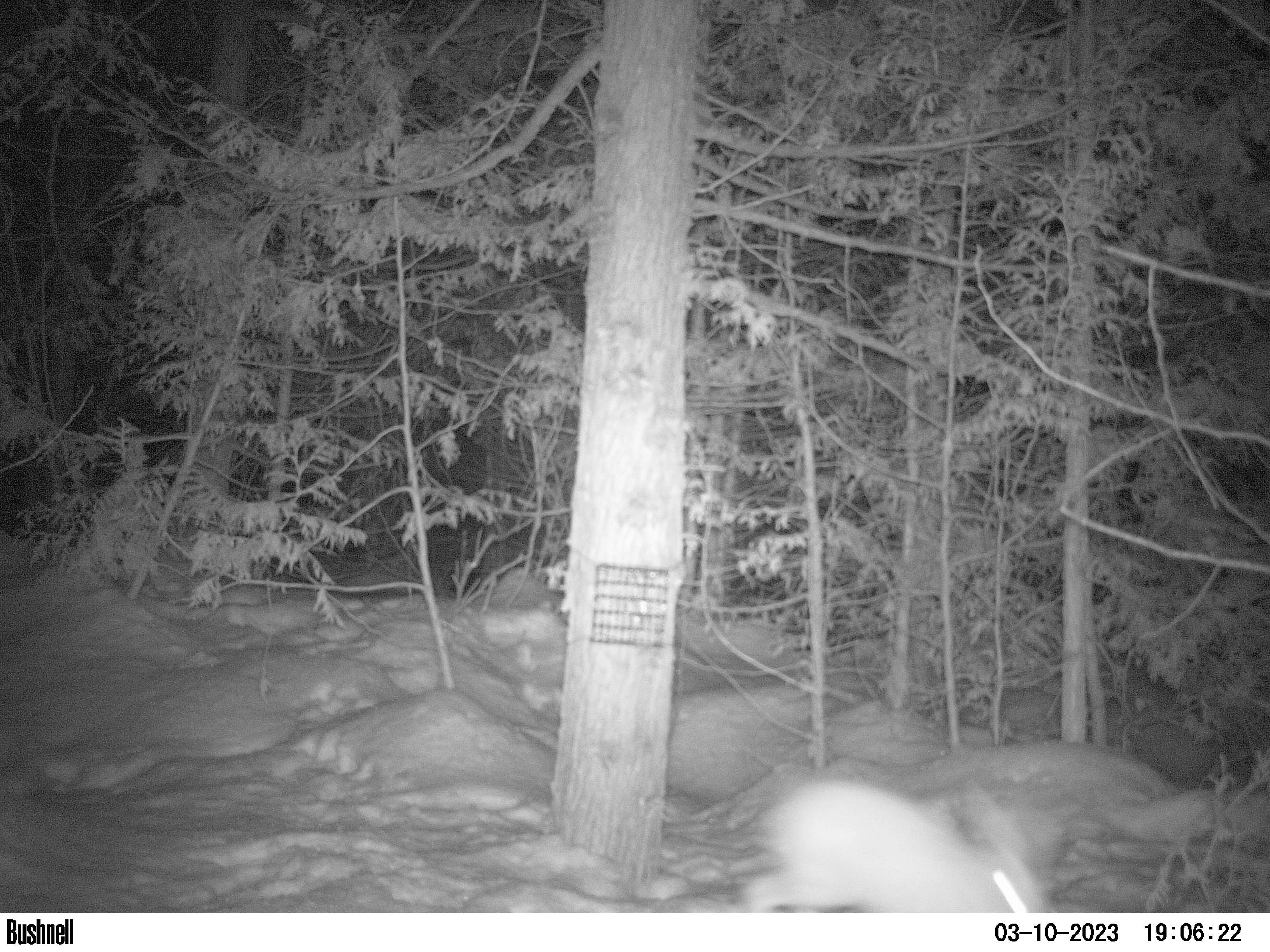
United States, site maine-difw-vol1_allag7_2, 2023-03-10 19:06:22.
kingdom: Animalia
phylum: Chordata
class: Mammalia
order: Lagomorpha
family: Leporidae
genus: Lepus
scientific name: Lepus americanus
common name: snowshoe hare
Snowshoe hare (Lepus americanus).